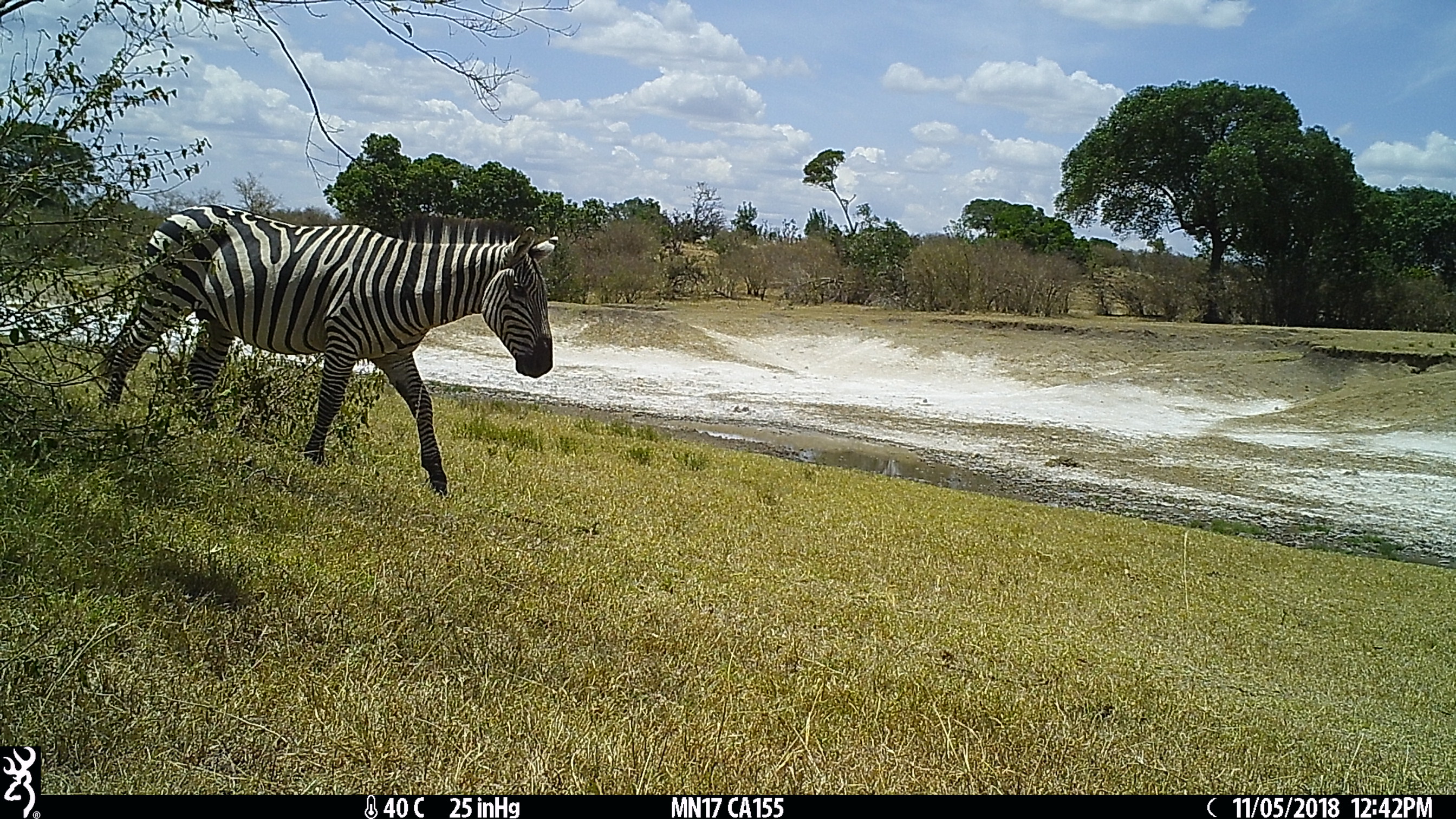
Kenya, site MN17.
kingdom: Animalia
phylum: Chordata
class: Mammalia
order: Perissodactyla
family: Equidae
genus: Equus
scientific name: Equus quagga burchellii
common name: burchell's zebra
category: zebra